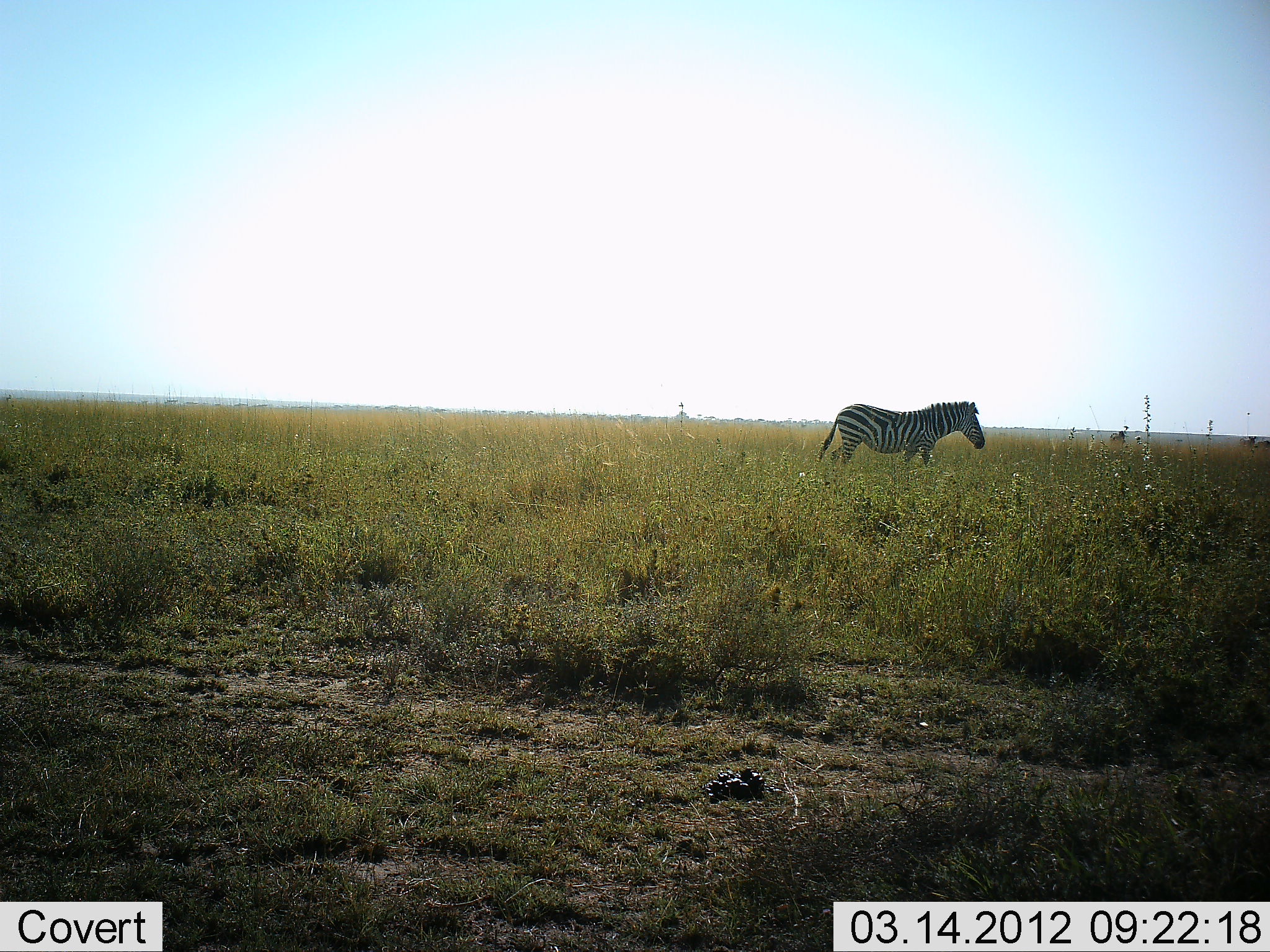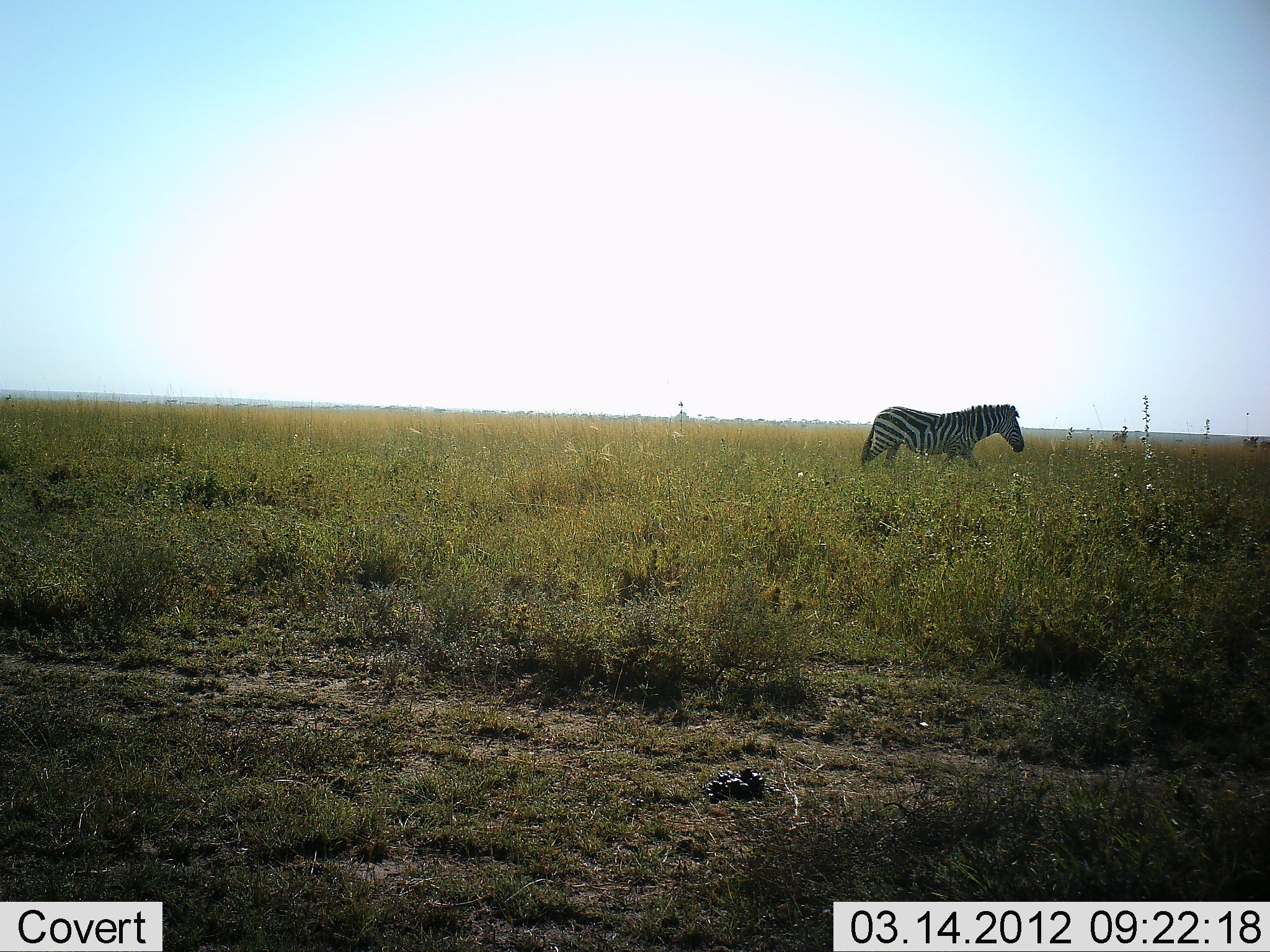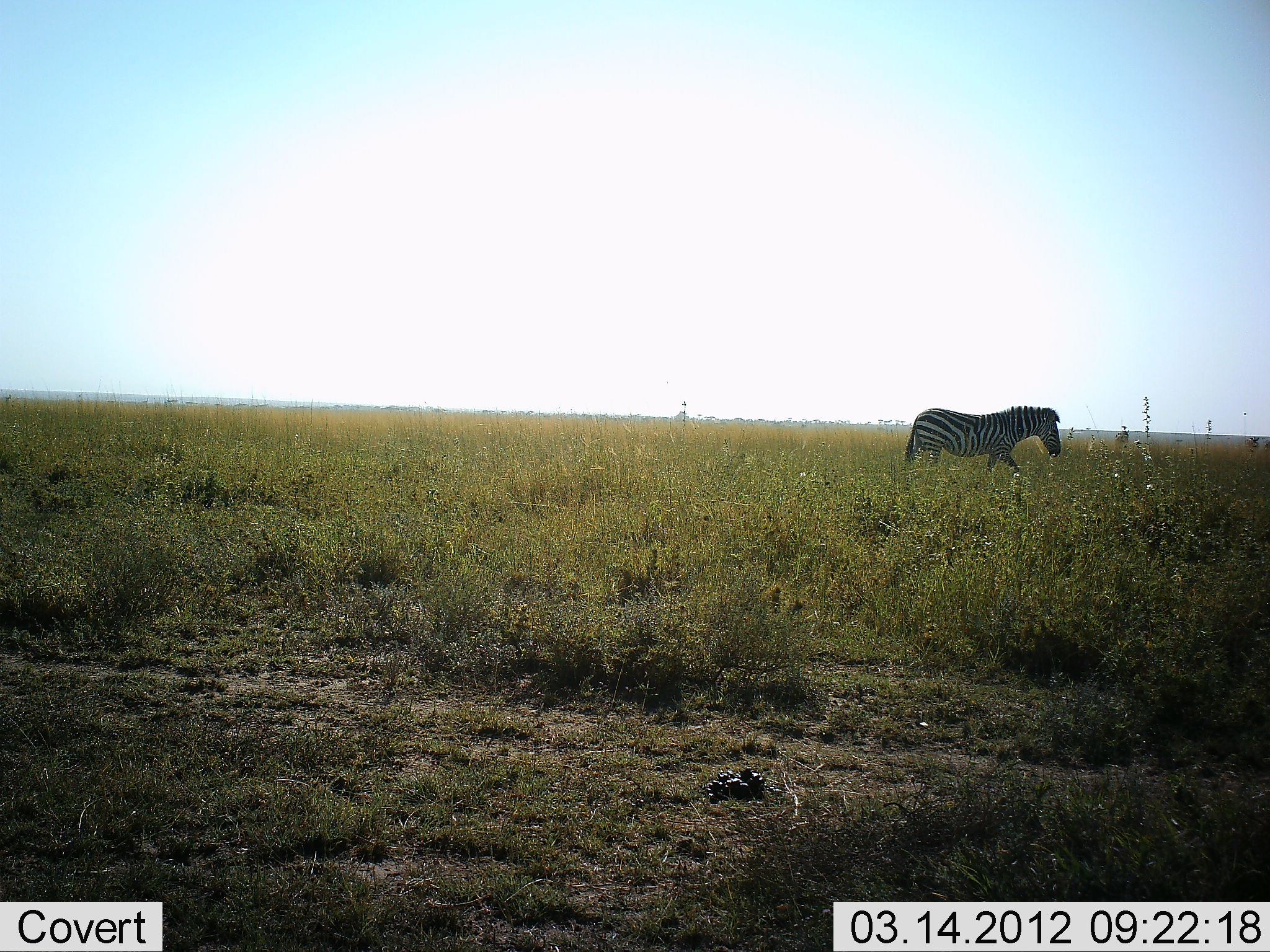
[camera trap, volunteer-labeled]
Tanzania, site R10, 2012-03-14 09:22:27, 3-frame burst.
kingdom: Animalia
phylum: Chordata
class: Mammalia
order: Perissodactyla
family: Equidae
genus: Equus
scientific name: Equus quagga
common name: plains zebra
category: zebra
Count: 1.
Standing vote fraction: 0%.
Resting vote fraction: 0%.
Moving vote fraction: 100%.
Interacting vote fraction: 0%.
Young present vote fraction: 0%.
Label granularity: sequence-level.